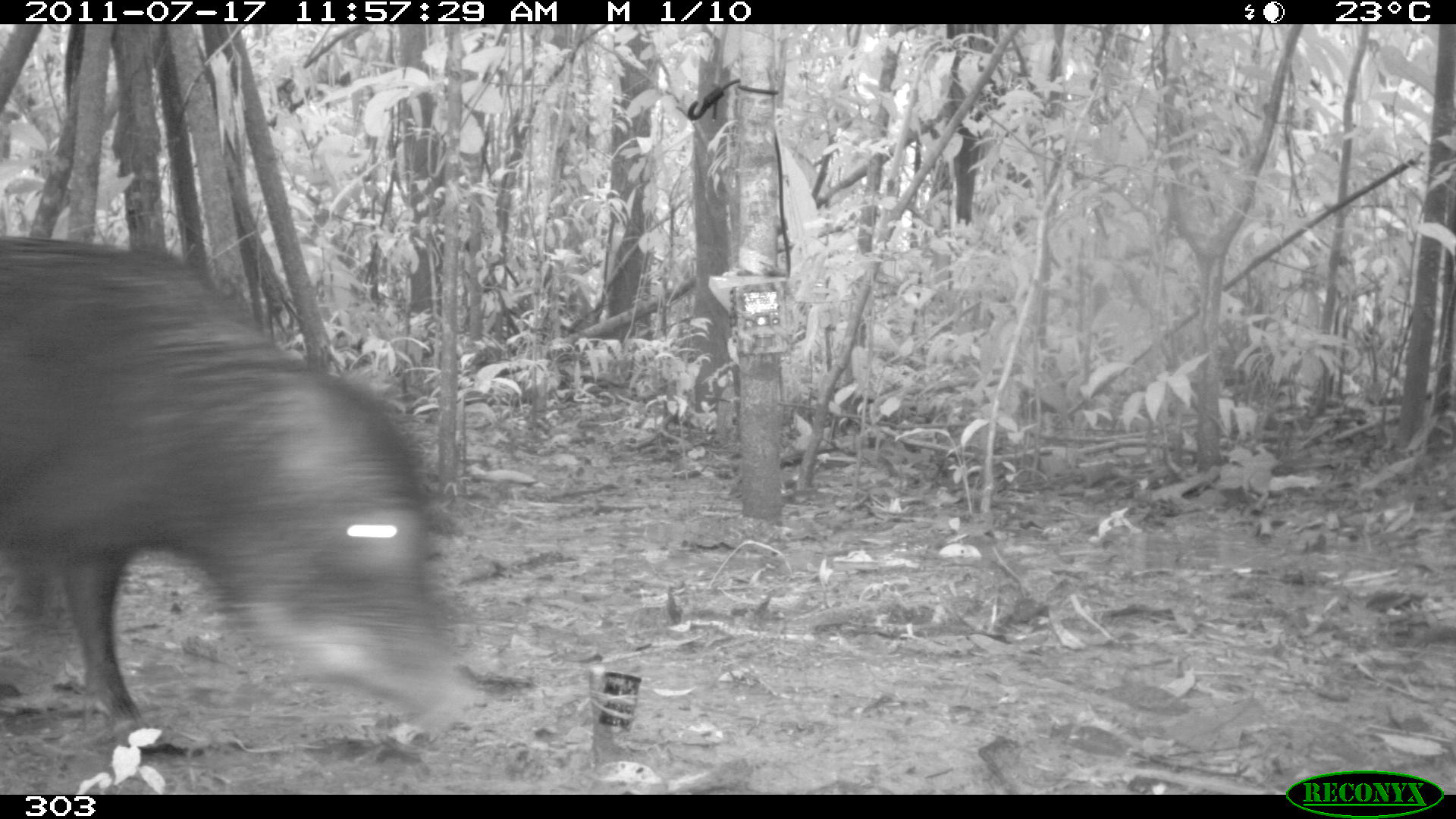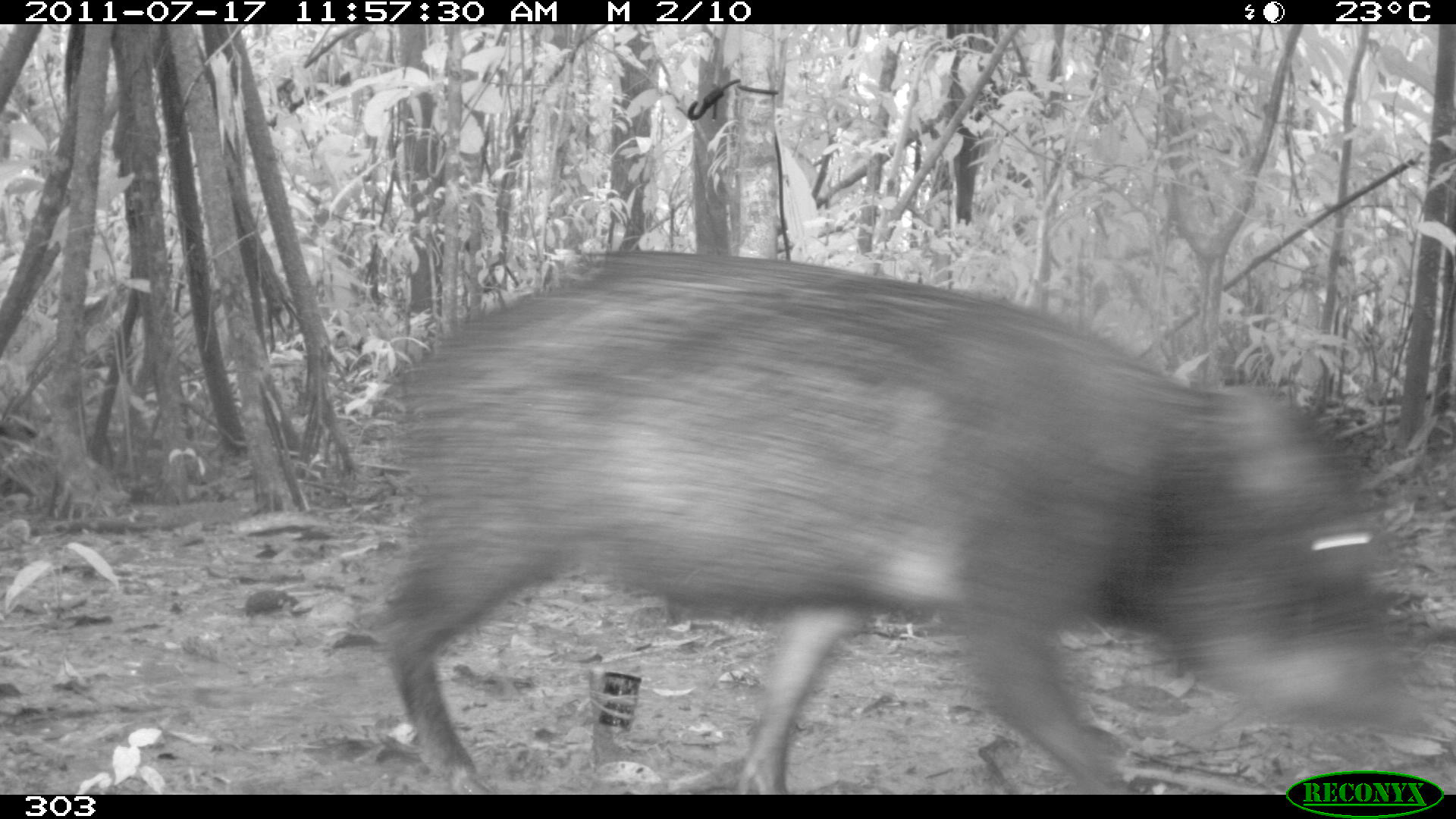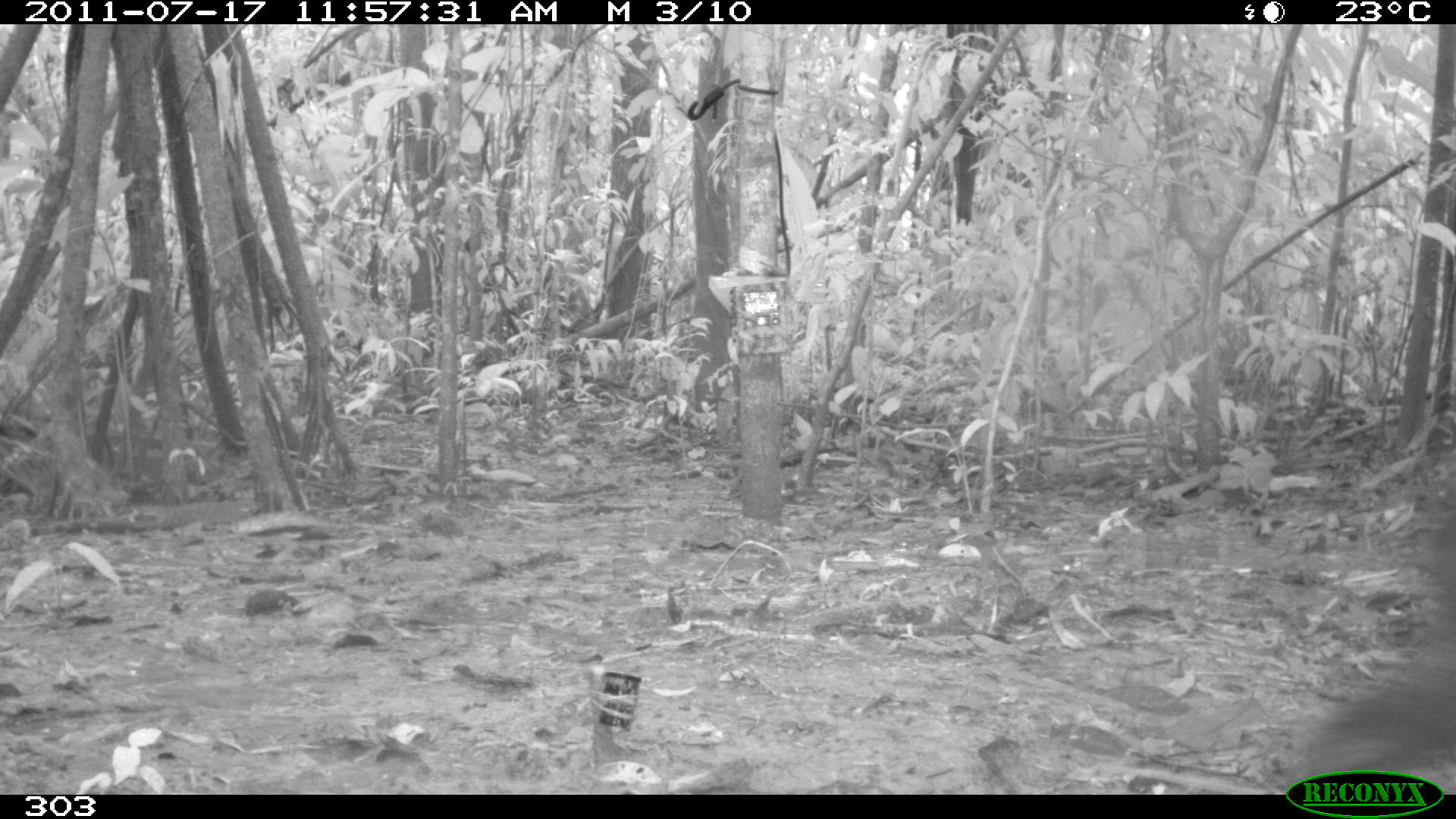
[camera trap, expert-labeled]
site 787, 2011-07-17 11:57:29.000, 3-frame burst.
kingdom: Animalia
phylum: Chordata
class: Mammalia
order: Artiodactyla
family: Tayassuidae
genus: Tayassu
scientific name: Tayassu pecari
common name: white-lipped peccary